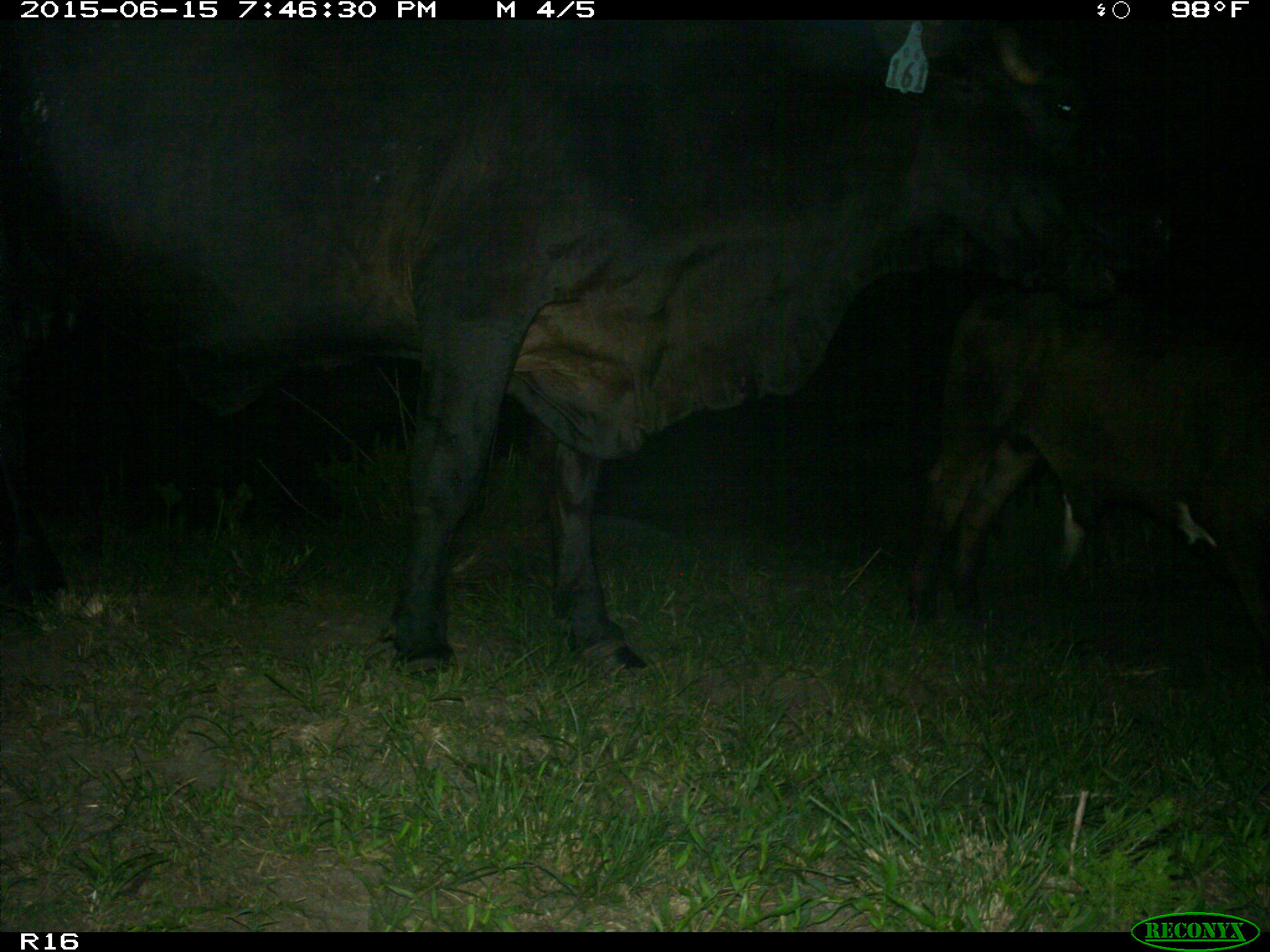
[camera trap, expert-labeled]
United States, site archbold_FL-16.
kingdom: Animalia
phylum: Chordata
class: Mammalia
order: Artiodactyla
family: Bovidae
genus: Bos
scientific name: Bos taurus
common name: domestic cow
Bos taurus (domestic cow).